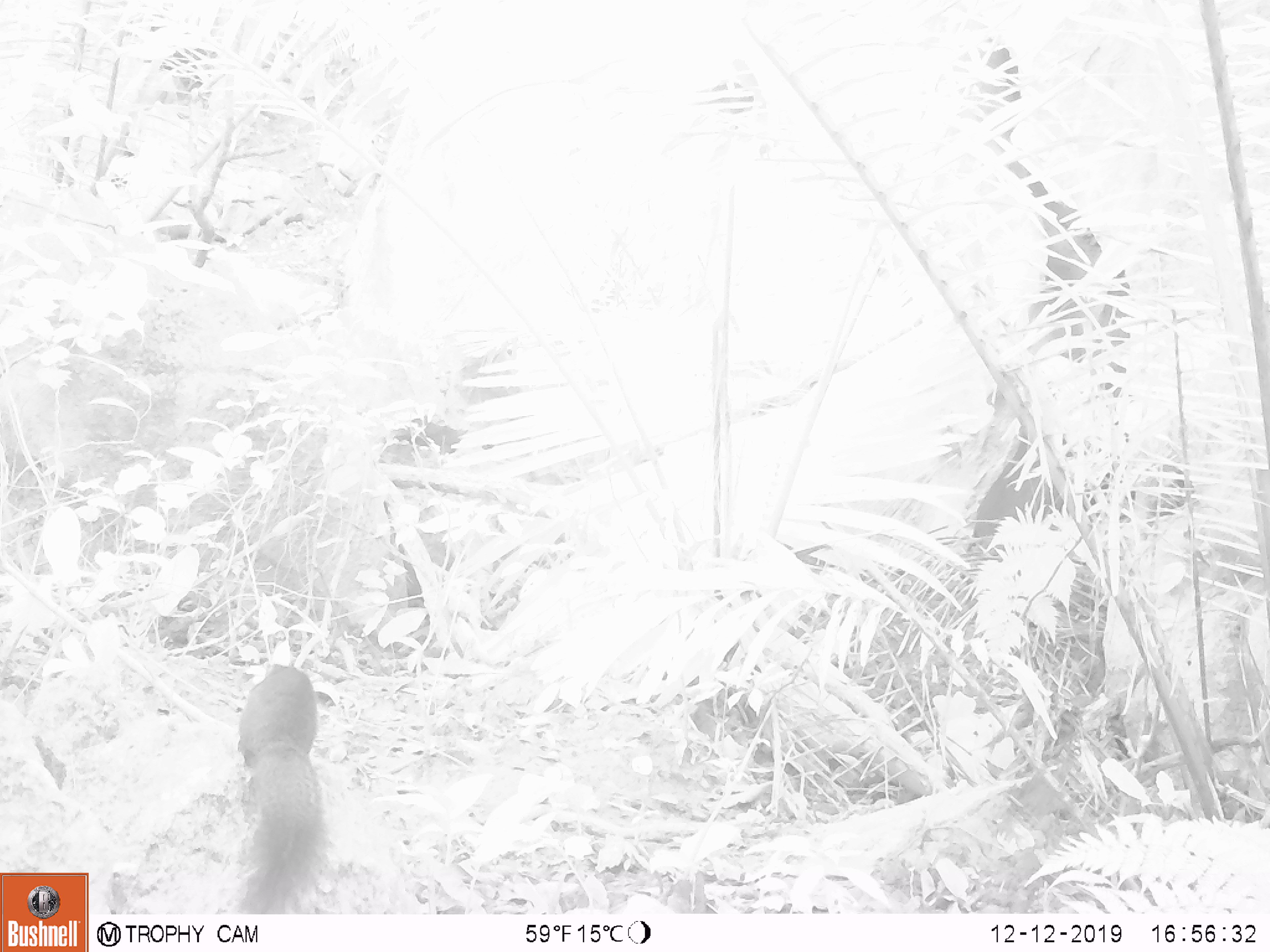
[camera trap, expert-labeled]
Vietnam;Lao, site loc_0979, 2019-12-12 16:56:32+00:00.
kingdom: Animalia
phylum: Chordata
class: Mammalia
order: Rodentia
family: Sciuridae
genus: Sciurus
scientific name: Sciurus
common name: squirrel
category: unidentified squirrel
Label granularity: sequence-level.